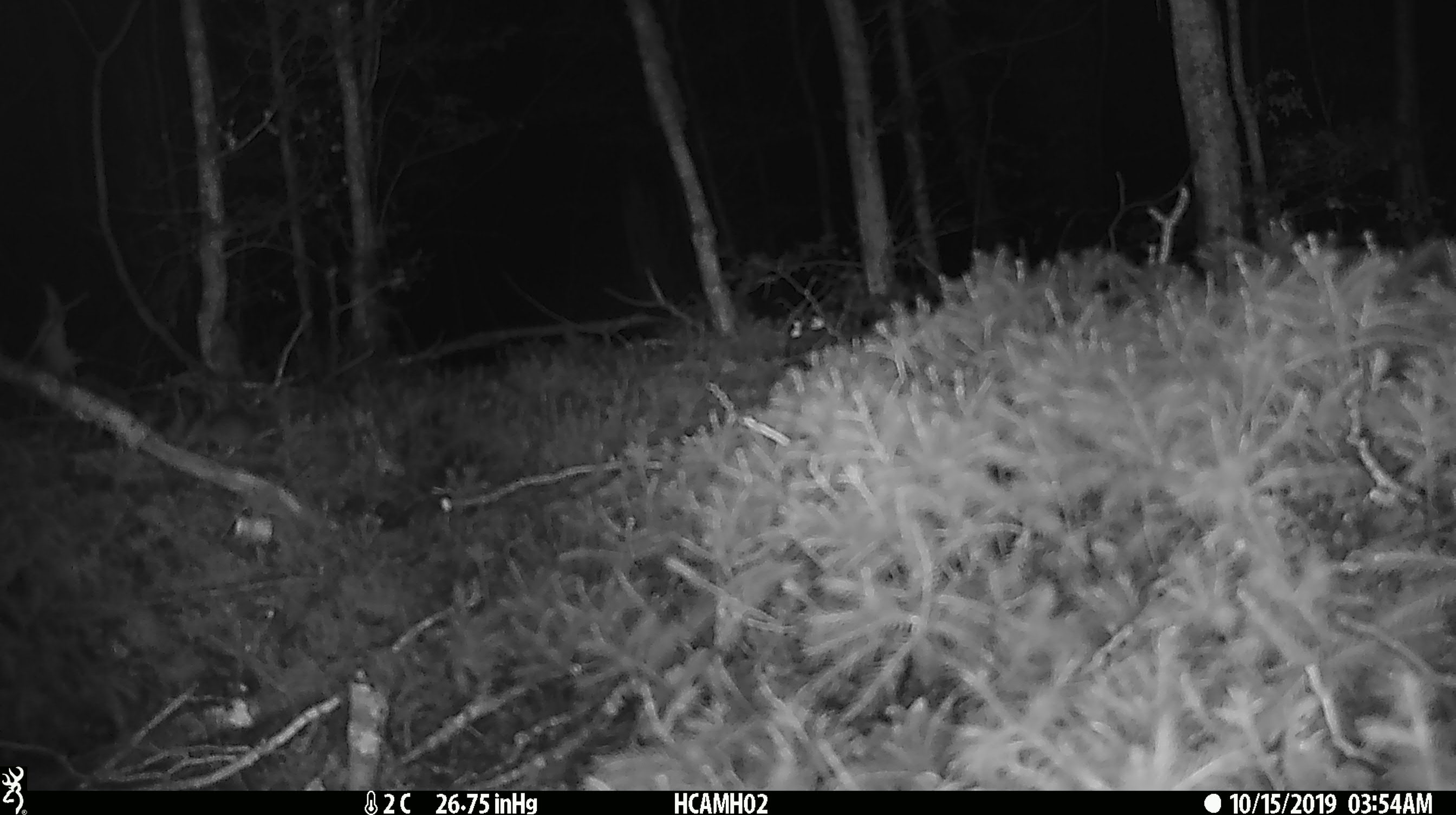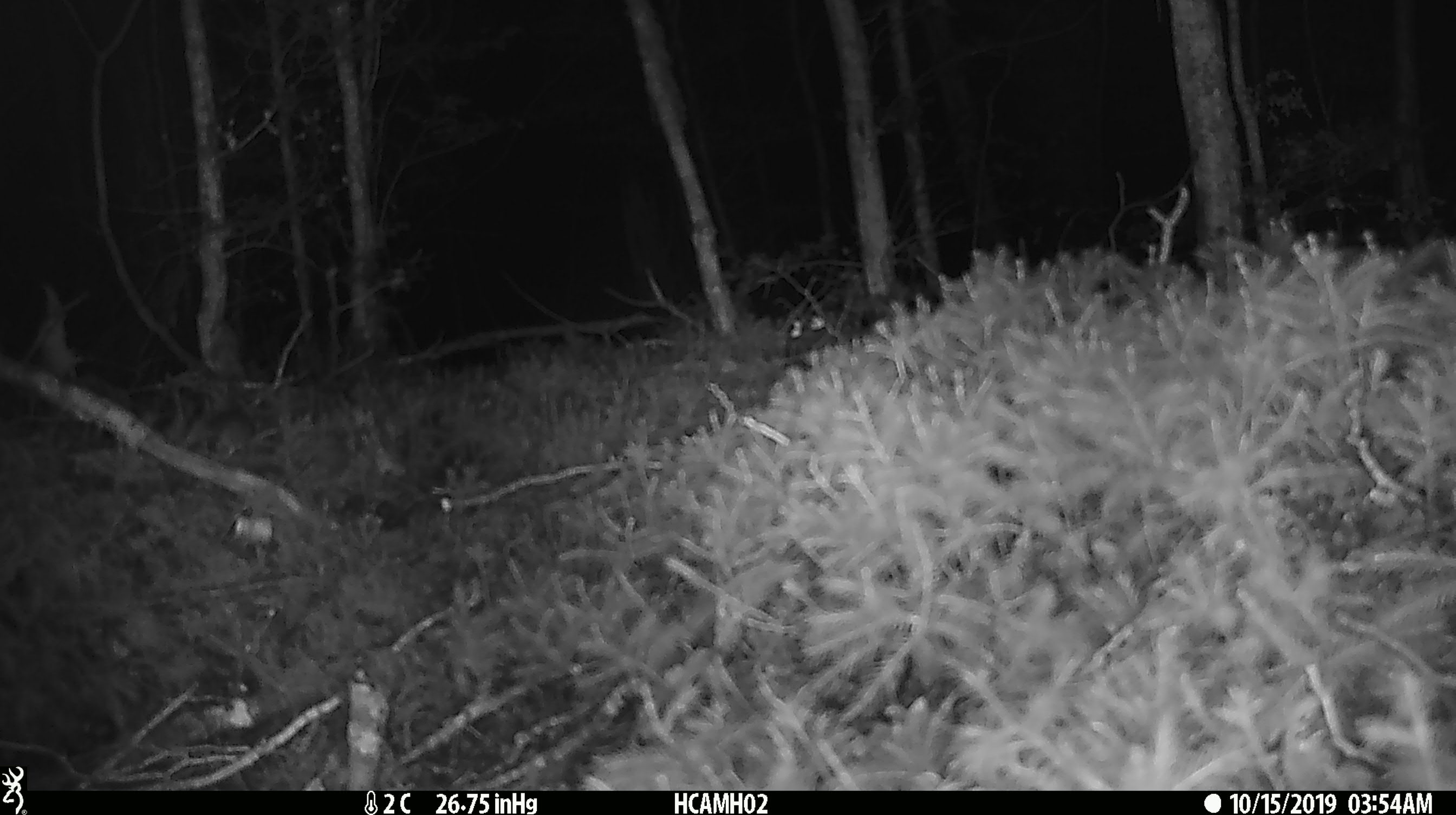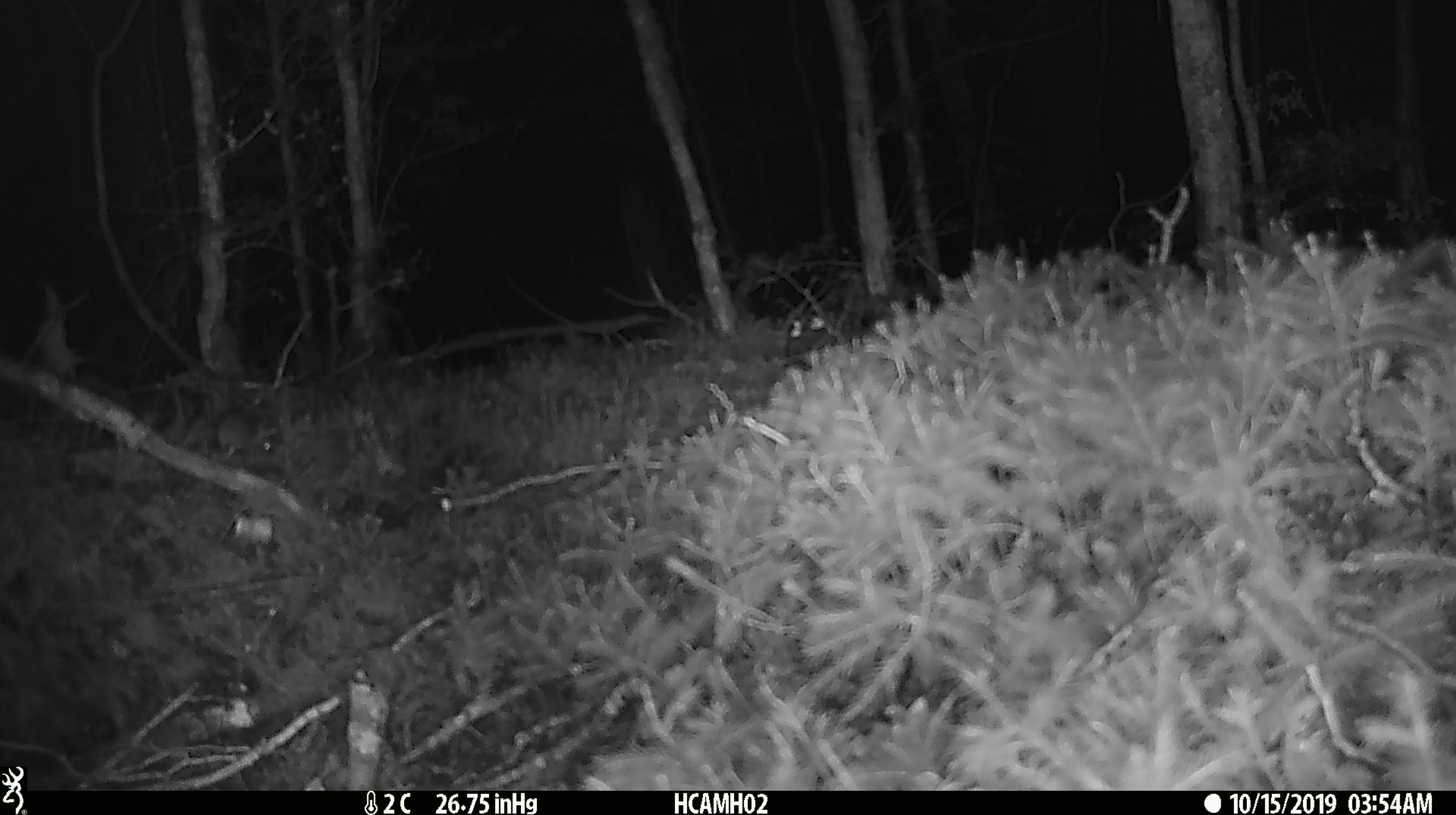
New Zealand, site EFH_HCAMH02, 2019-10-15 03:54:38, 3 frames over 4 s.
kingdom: Animalia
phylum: Chordata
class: Mammalia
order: Rodentia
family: Muridae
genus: Mus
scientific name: Mus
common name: mouse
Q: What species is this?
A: Mouse (Mus).